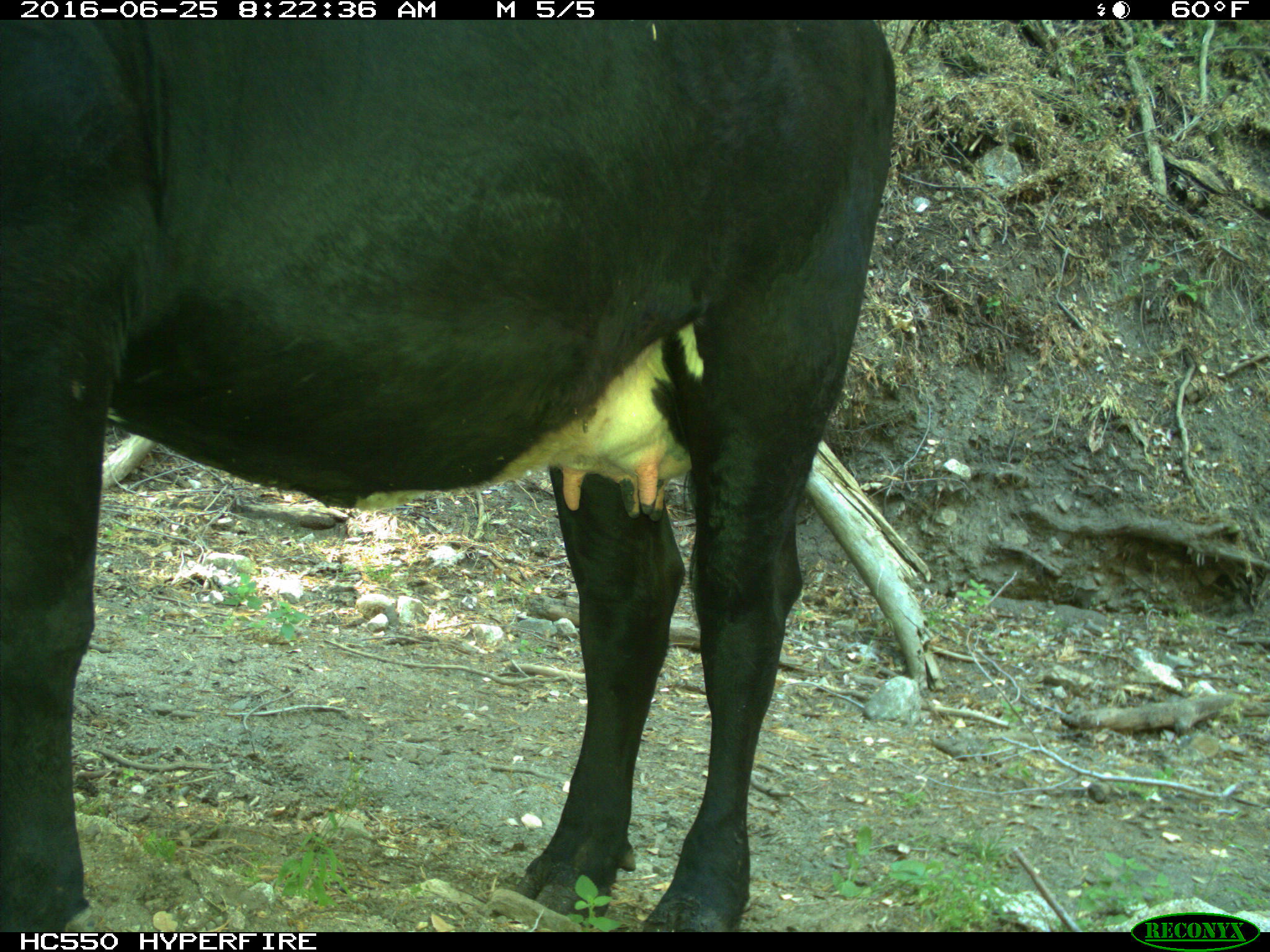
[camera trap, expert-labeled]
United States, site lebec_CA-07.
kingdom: Animalia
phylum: Chordata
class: Mammalia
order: Artiodactyla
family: Bovidae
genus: Bos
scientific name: Bos taurus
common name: domestic cow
Bos taurus (domestic cow).